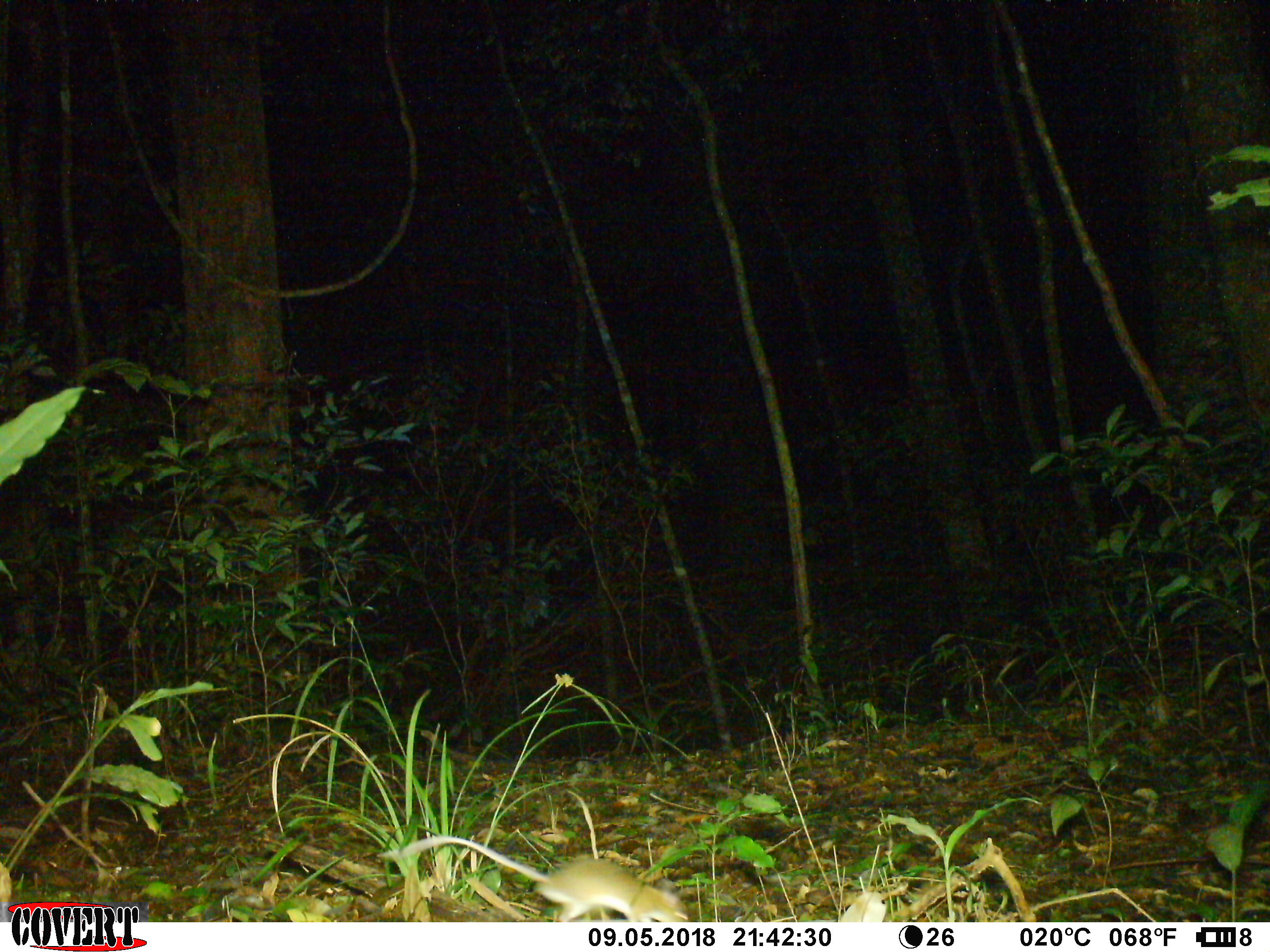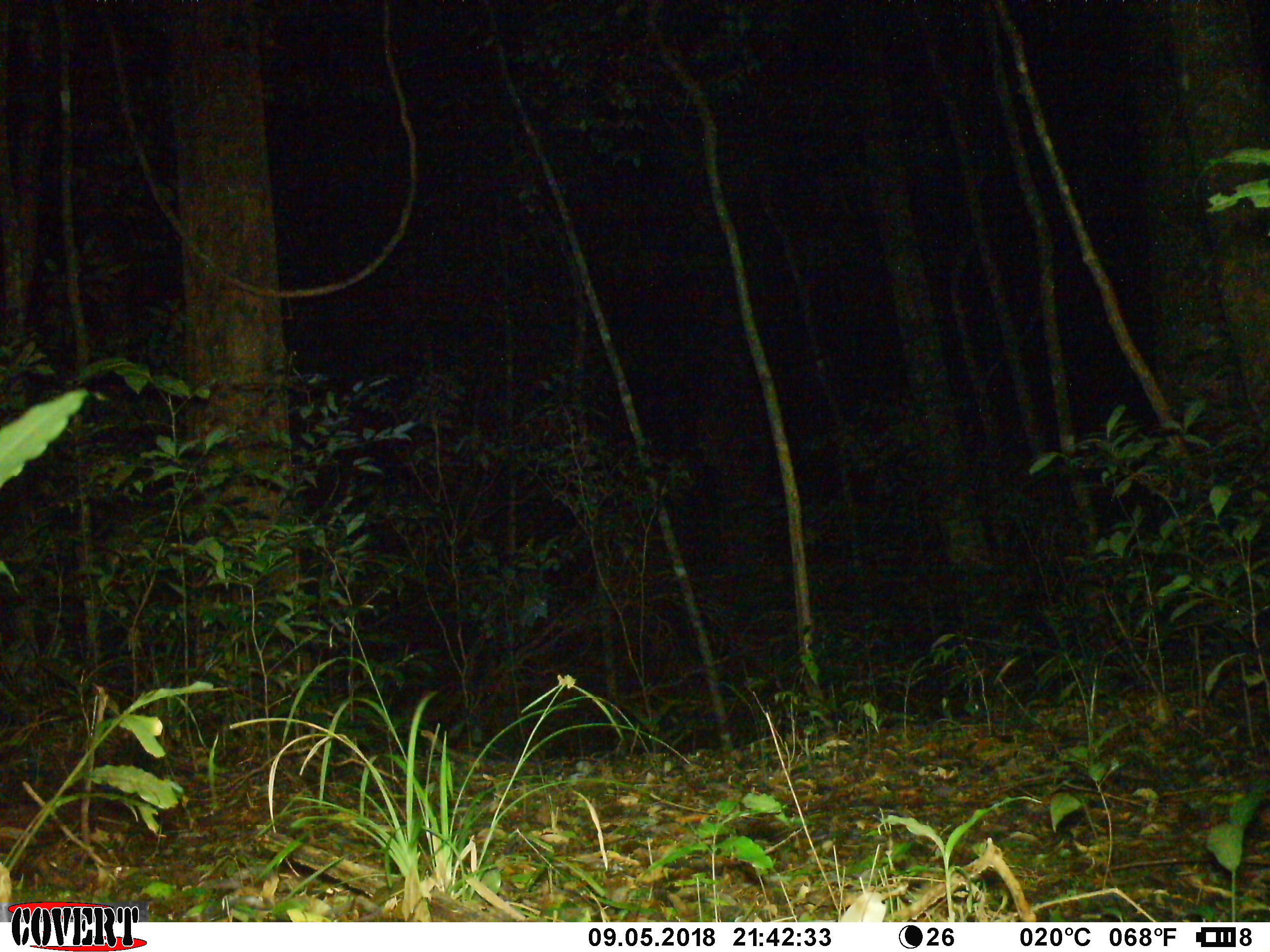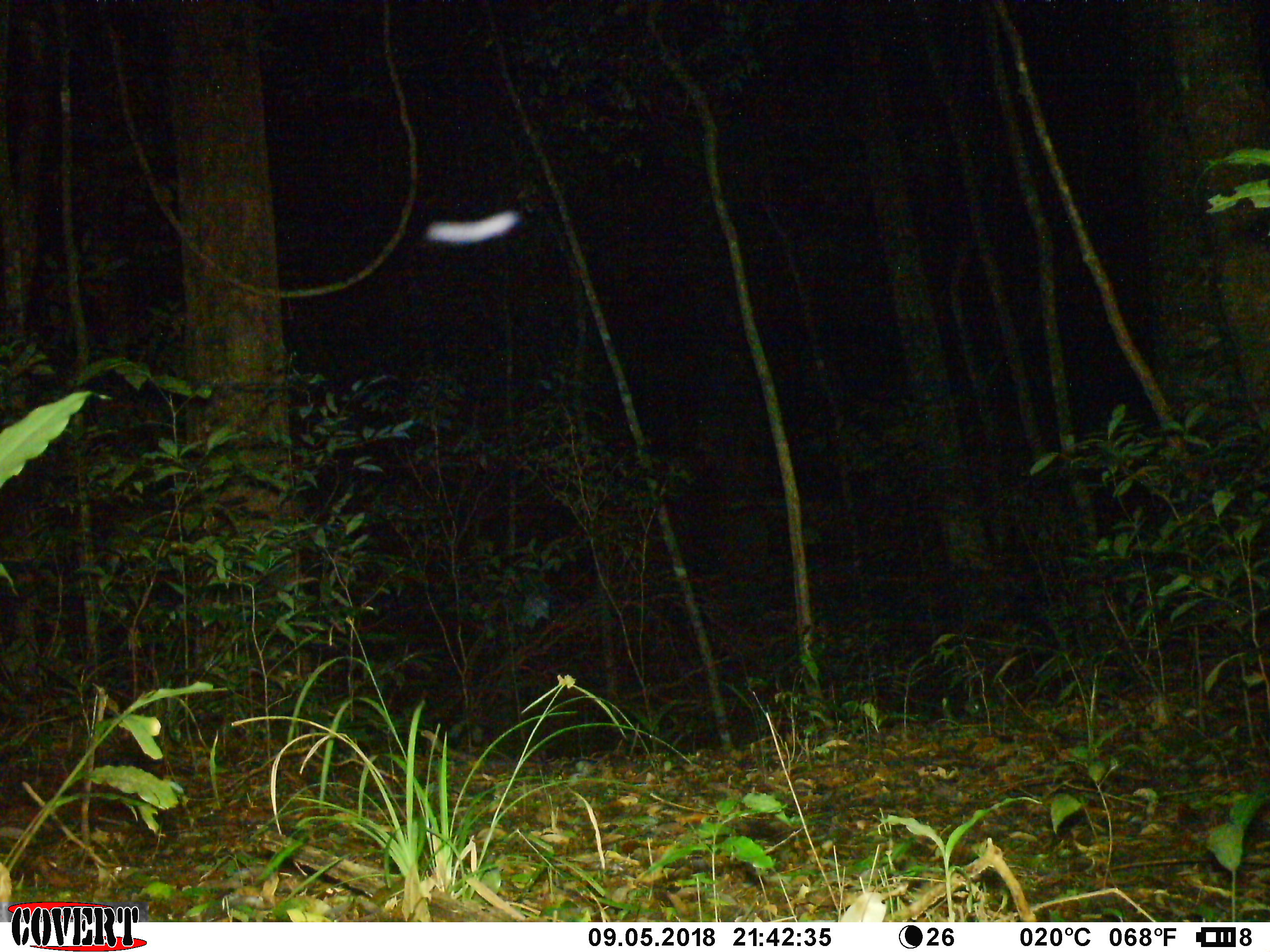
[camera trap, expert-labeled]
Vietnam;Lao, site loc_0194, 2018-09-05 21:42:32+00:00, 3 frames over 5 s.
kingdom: Animalia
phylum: Chordata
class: Mammalia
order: Rodentia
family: Muridae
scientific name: Muridae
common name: old-world mice and rats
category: unidentified murid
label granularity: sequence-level